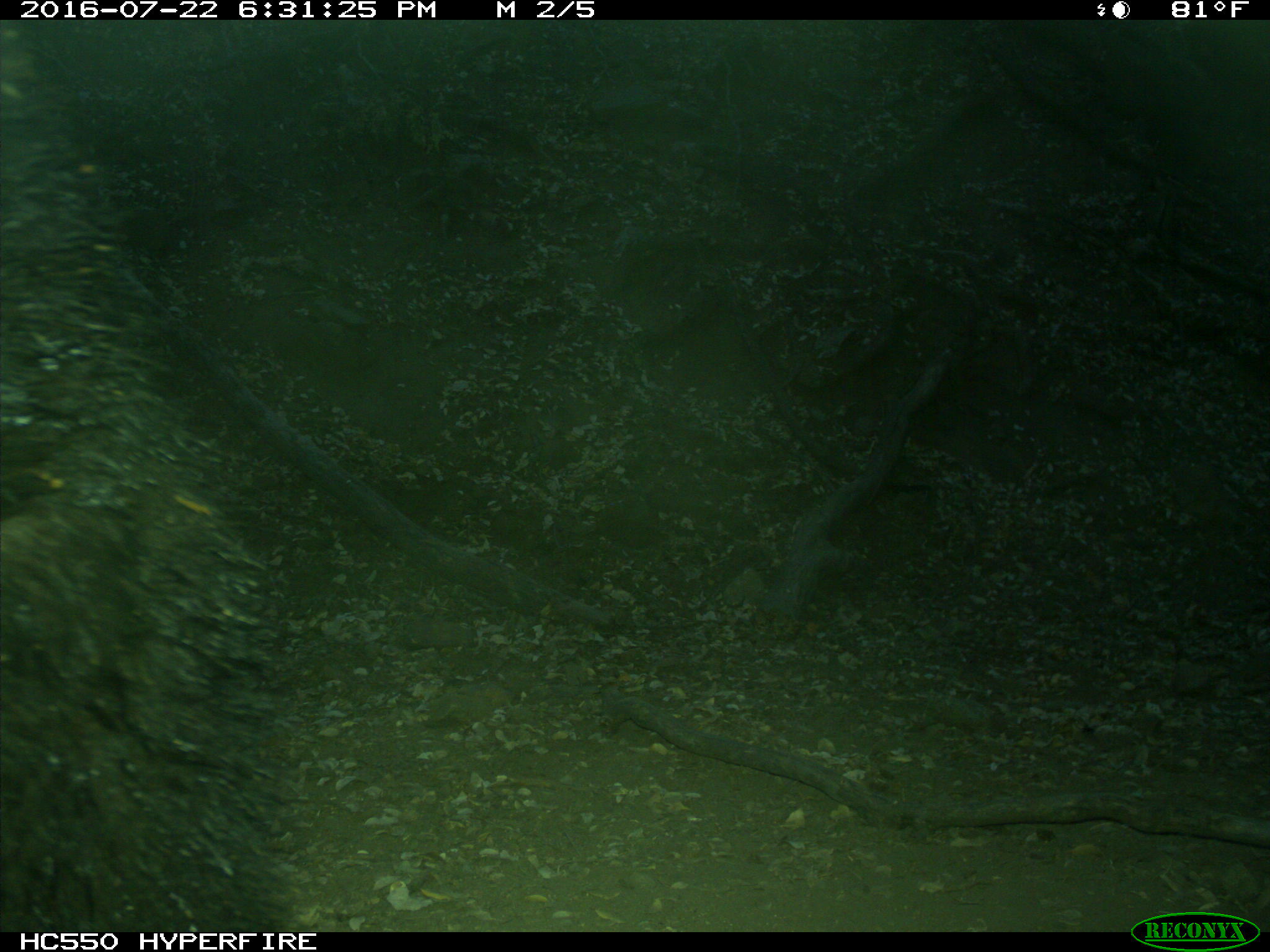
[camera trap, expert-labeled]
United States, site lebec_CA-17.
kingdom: Animalia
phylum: Chordata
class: Mammalia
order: Carnivora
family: Ursidae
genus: Ursus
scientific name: Ursus americanus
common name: american black bear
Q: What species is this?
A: Ursus americanus (american black bear).